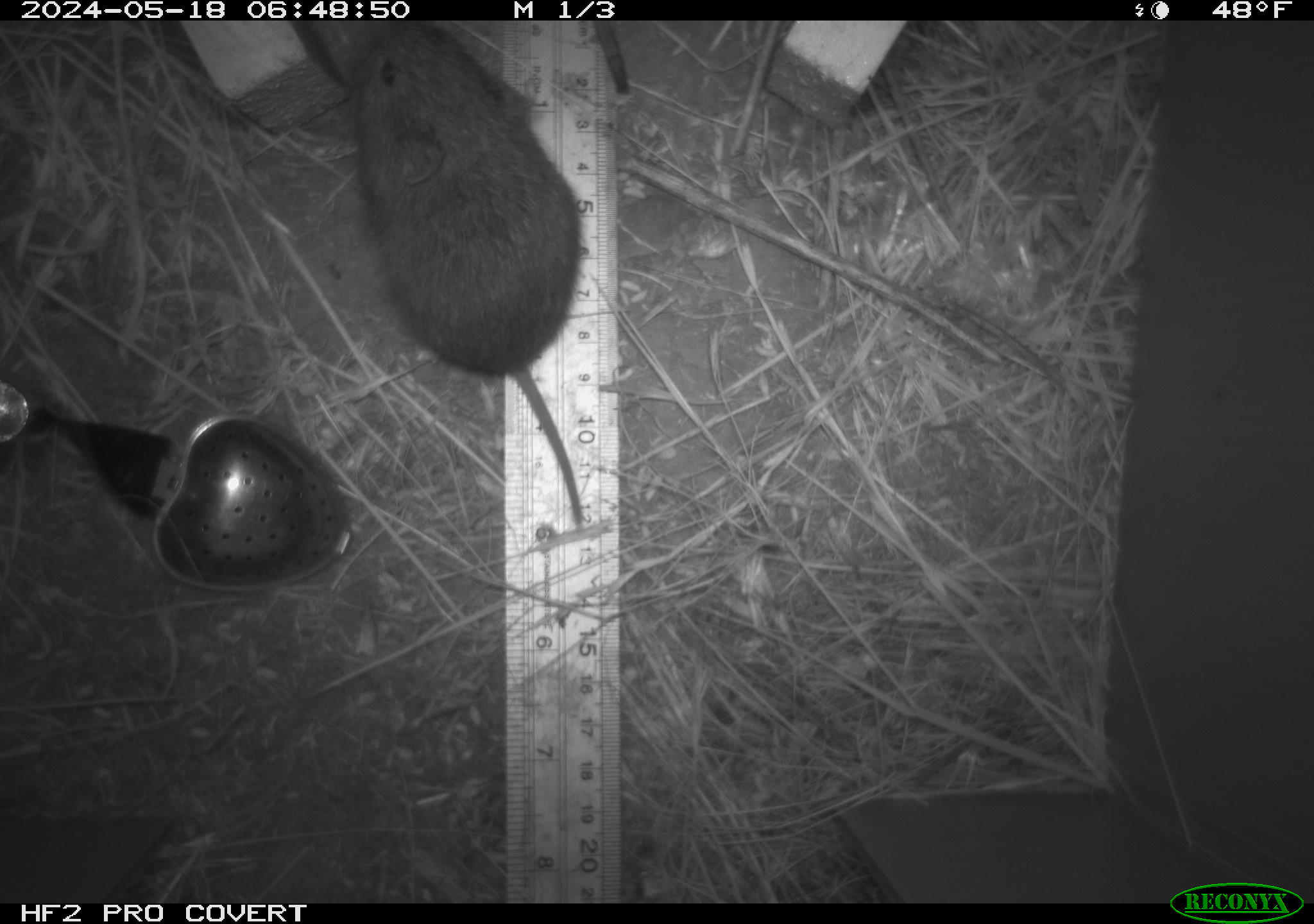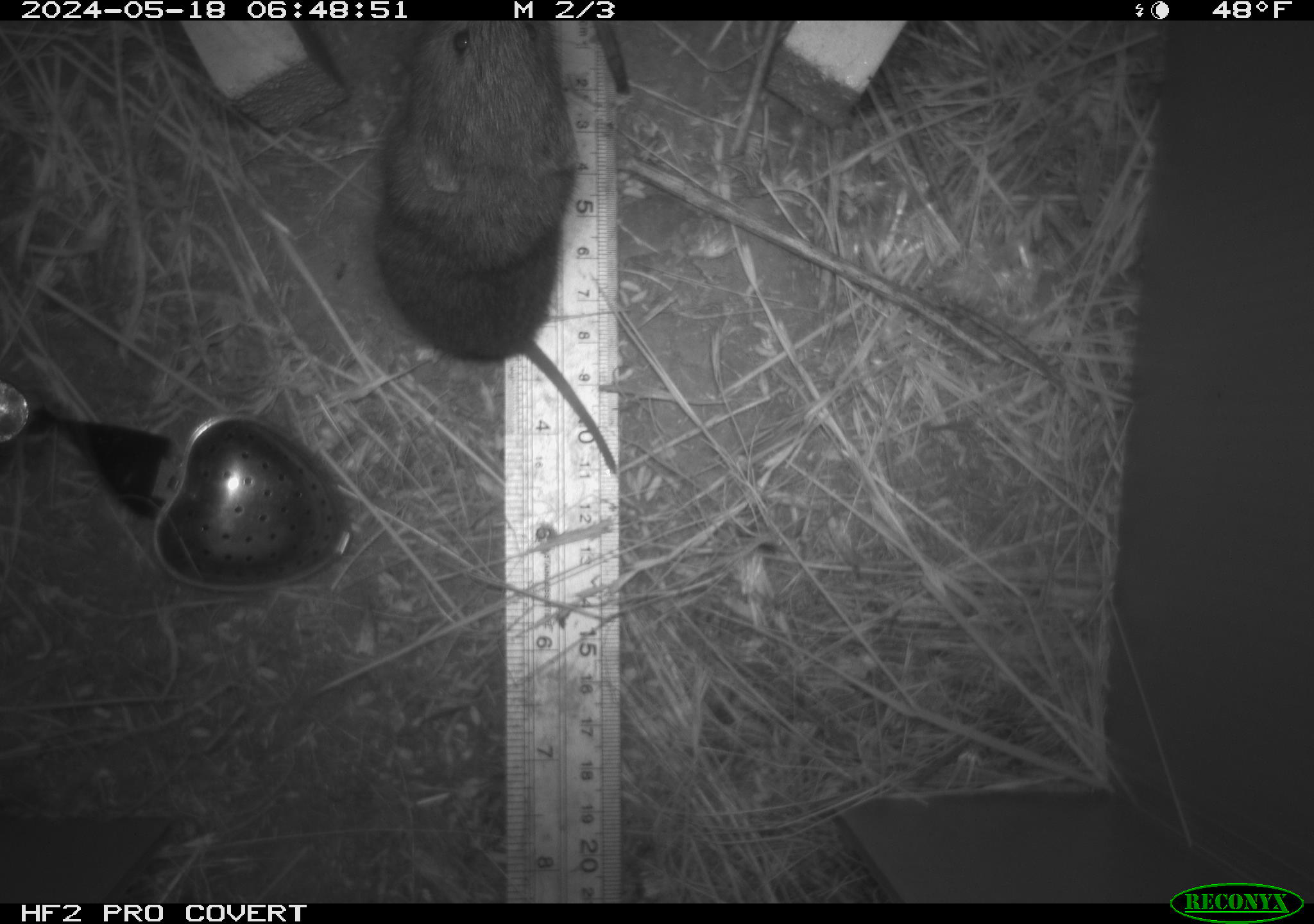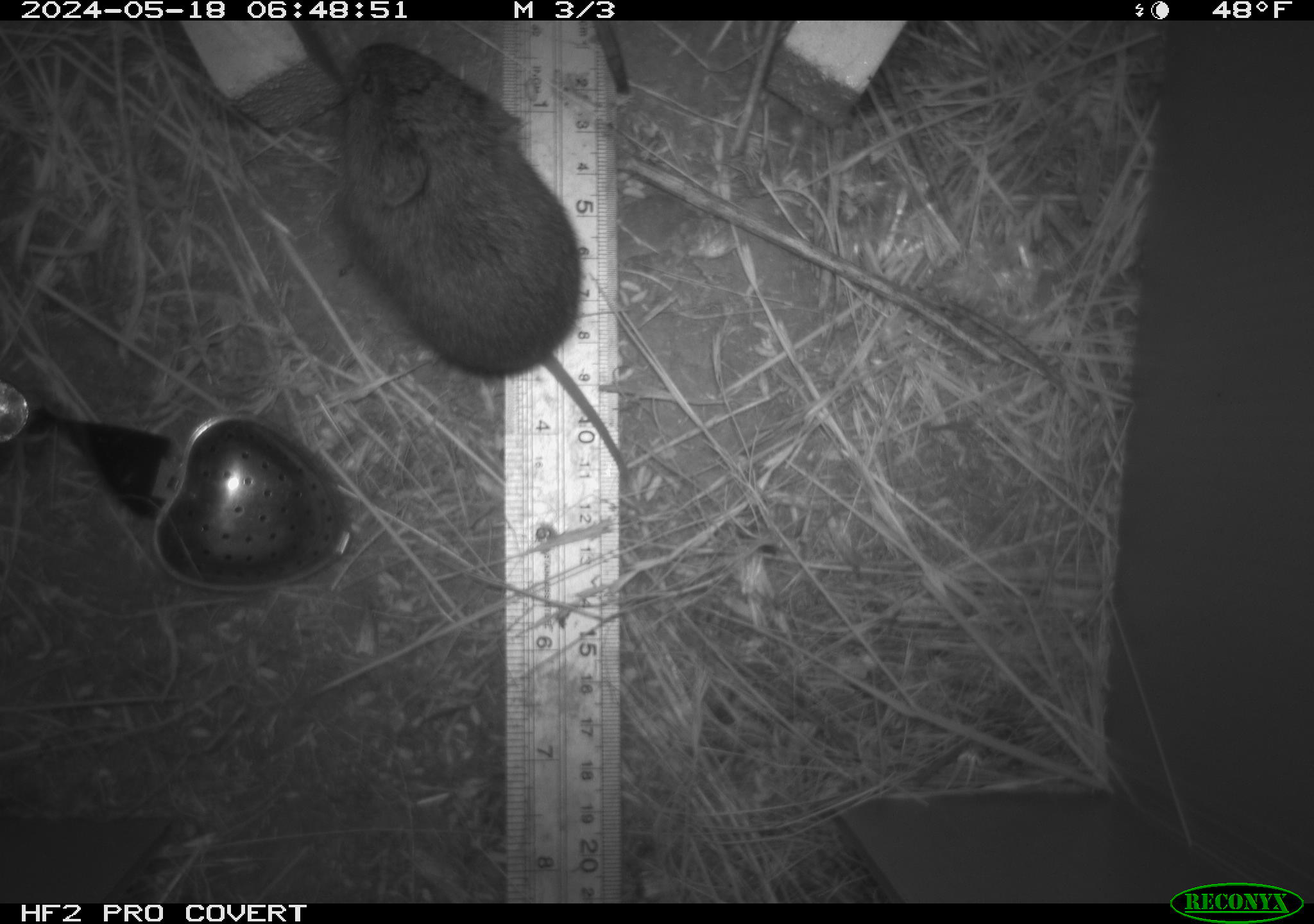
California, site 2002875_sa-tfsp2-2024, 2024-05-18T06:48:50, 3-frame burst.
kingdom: Animalia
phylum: Chordata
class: Mammalia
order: Rodentia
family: Cricetidae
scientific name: Arvicolinae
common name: voles, lemmings, and muskrats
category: arvicolinae subfamily